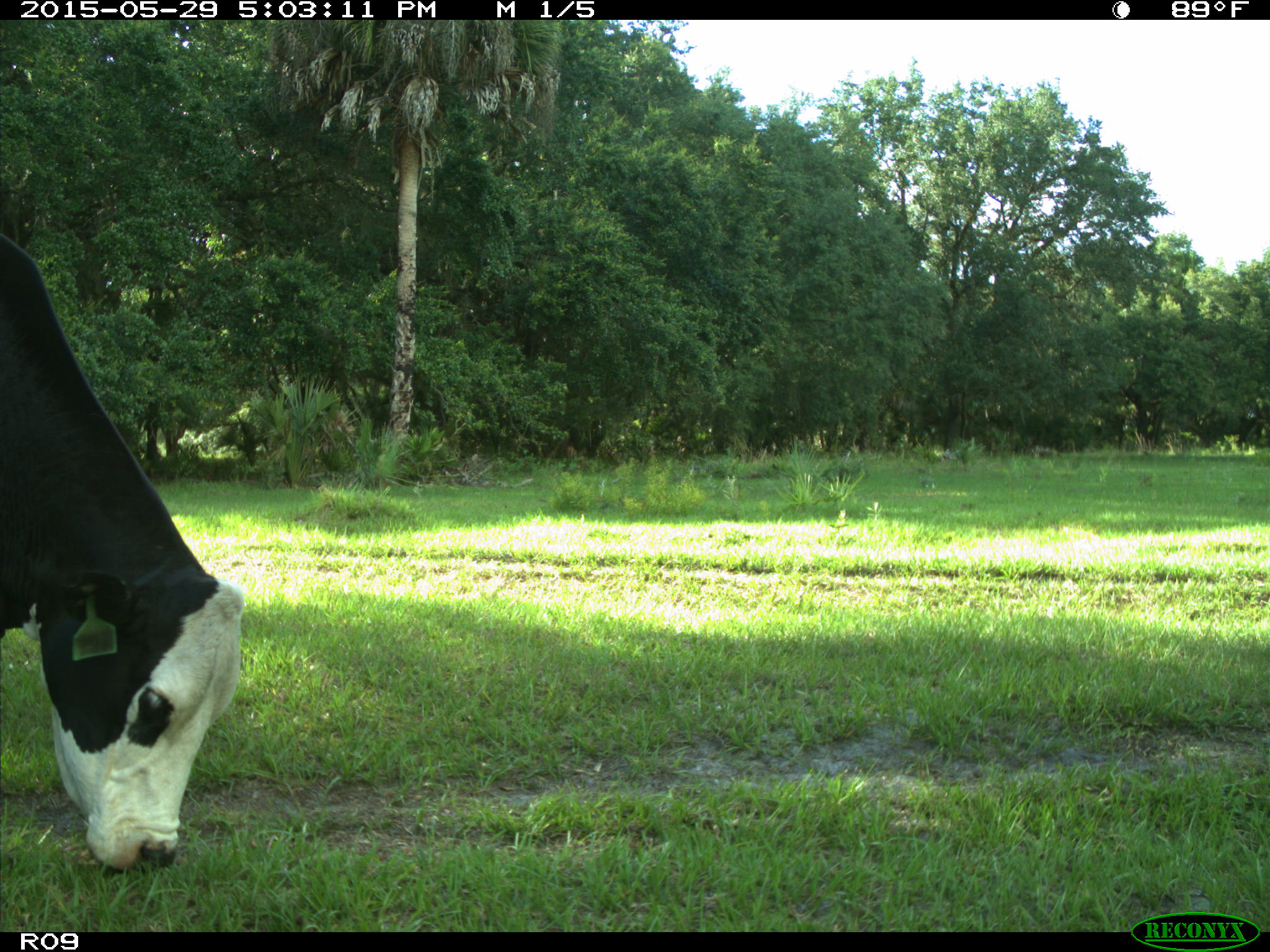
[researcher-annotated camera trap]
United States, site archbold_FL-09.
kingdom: Animalia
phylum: Chordata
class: Mammalia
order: Artiodactyla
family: Bovidae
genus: Bos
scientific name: Bos taurus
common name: domestic cow